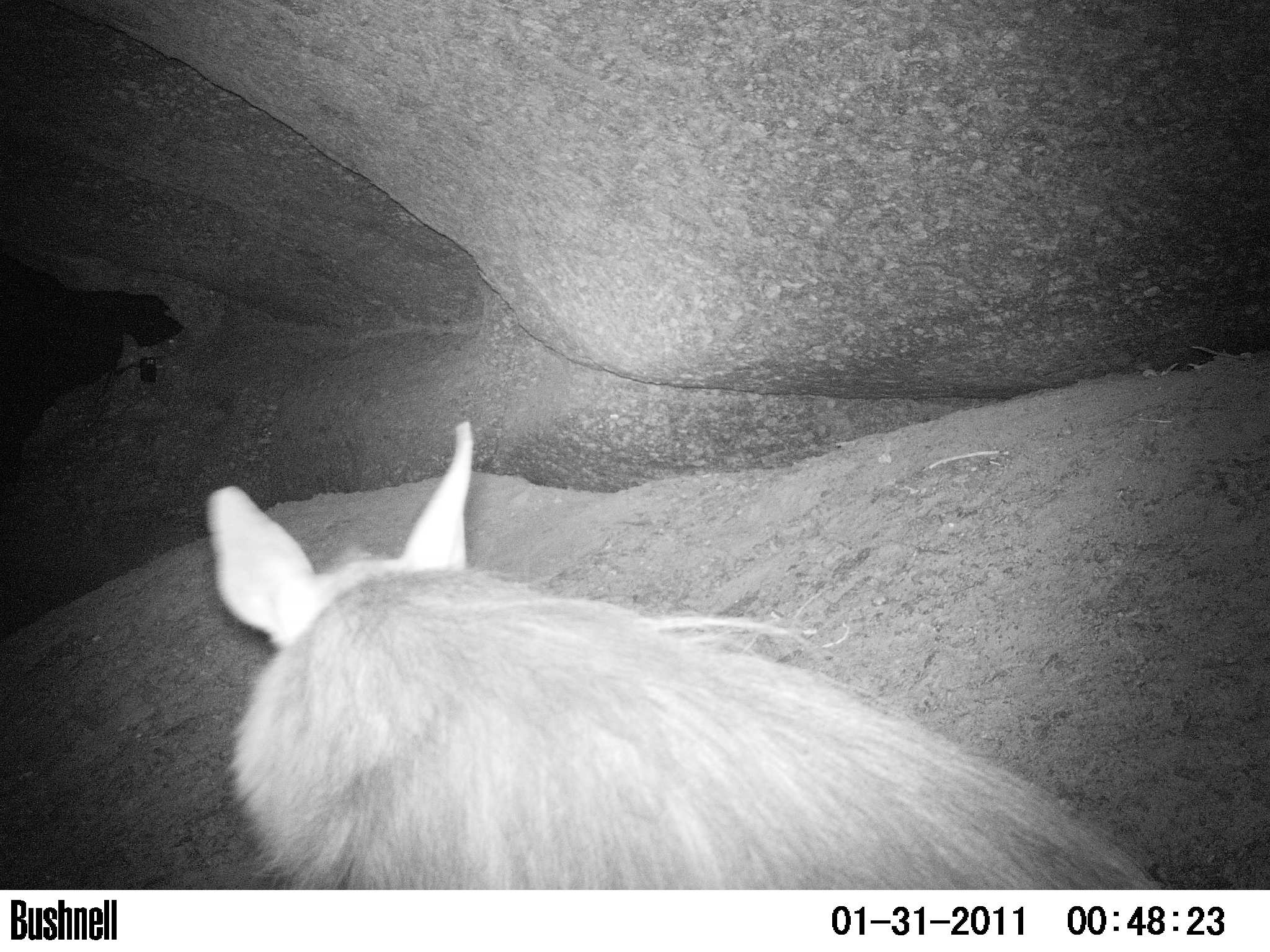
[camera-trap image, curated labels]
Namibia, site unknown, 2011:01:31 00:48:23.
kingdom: Animalia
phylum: Chordata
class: Mammalia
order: Carnivora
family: Hyaenidae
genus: Parahyaena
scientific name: Parahyaena brunnea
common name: brown hyena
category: hyaena brunnea